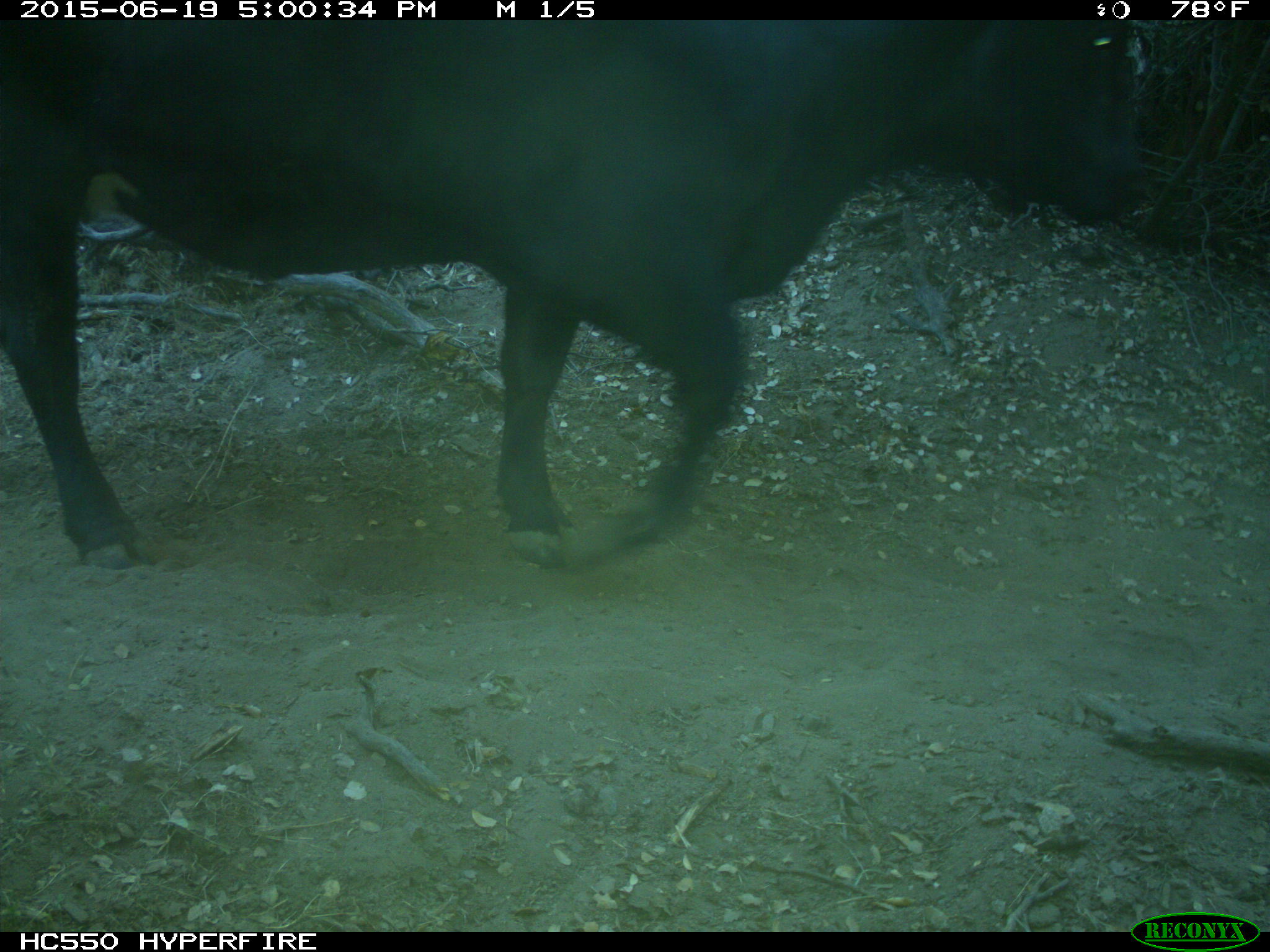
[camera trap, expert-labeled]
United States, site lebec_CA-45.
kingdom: Animalia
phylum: Chordata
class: Mammalia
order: Artiodactyla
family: Bovidae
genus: Bos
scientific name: Bos taurus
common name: domestic cow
Bos taurus (domestic cow).